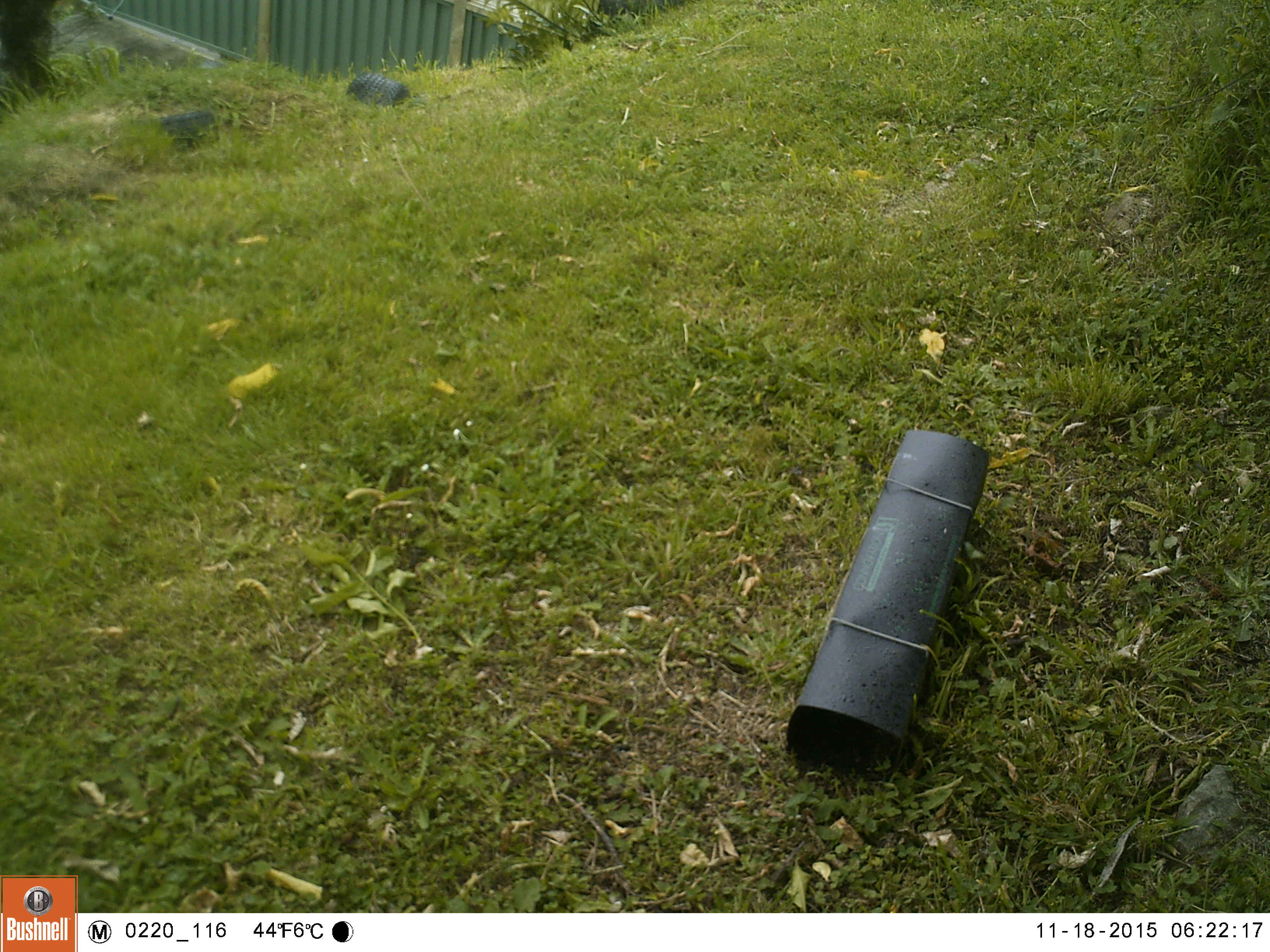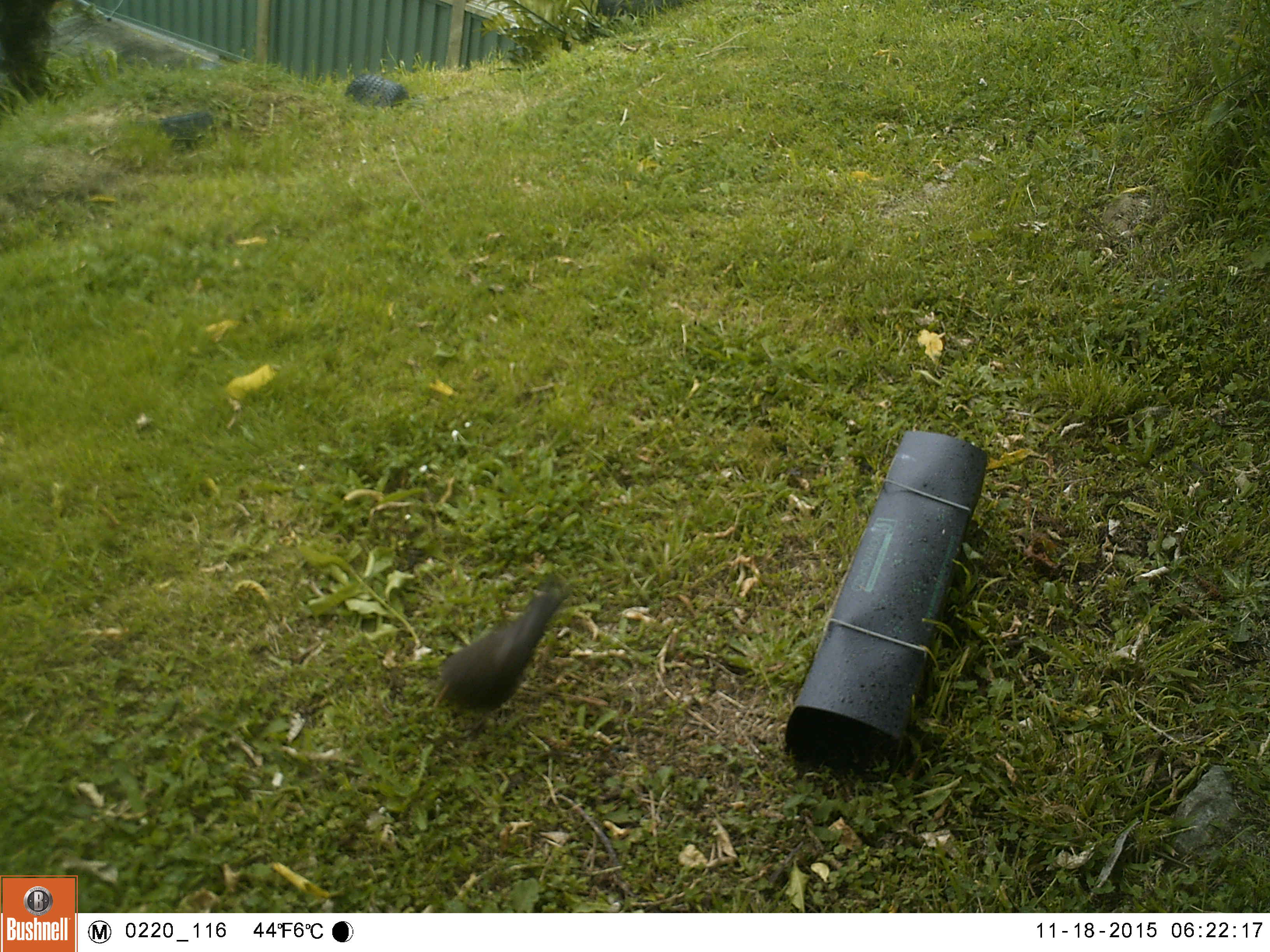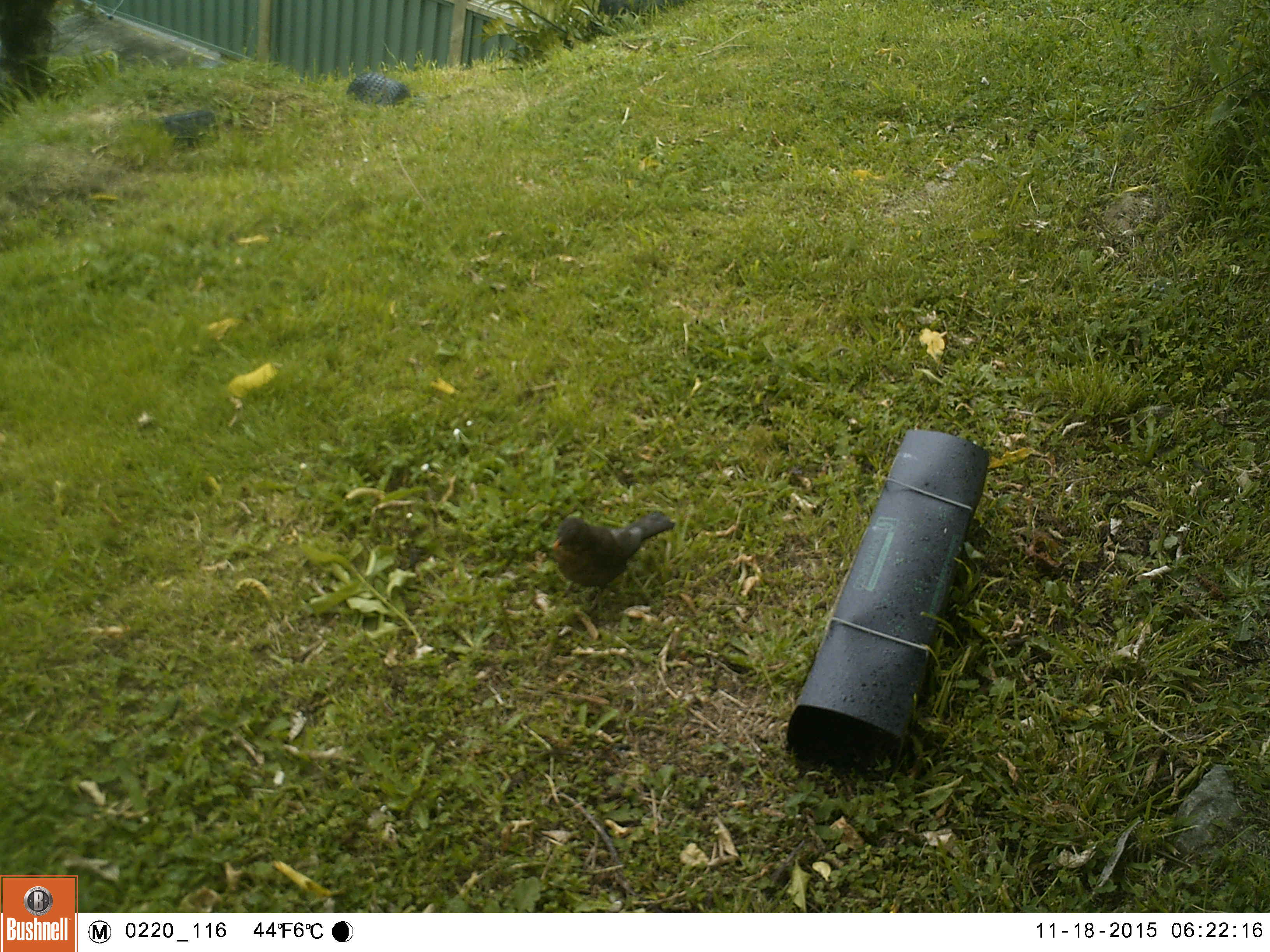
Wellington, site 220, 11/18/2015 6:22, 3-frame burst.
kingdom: Animalia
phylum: Chordata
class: Aves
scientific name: Aves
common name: bird